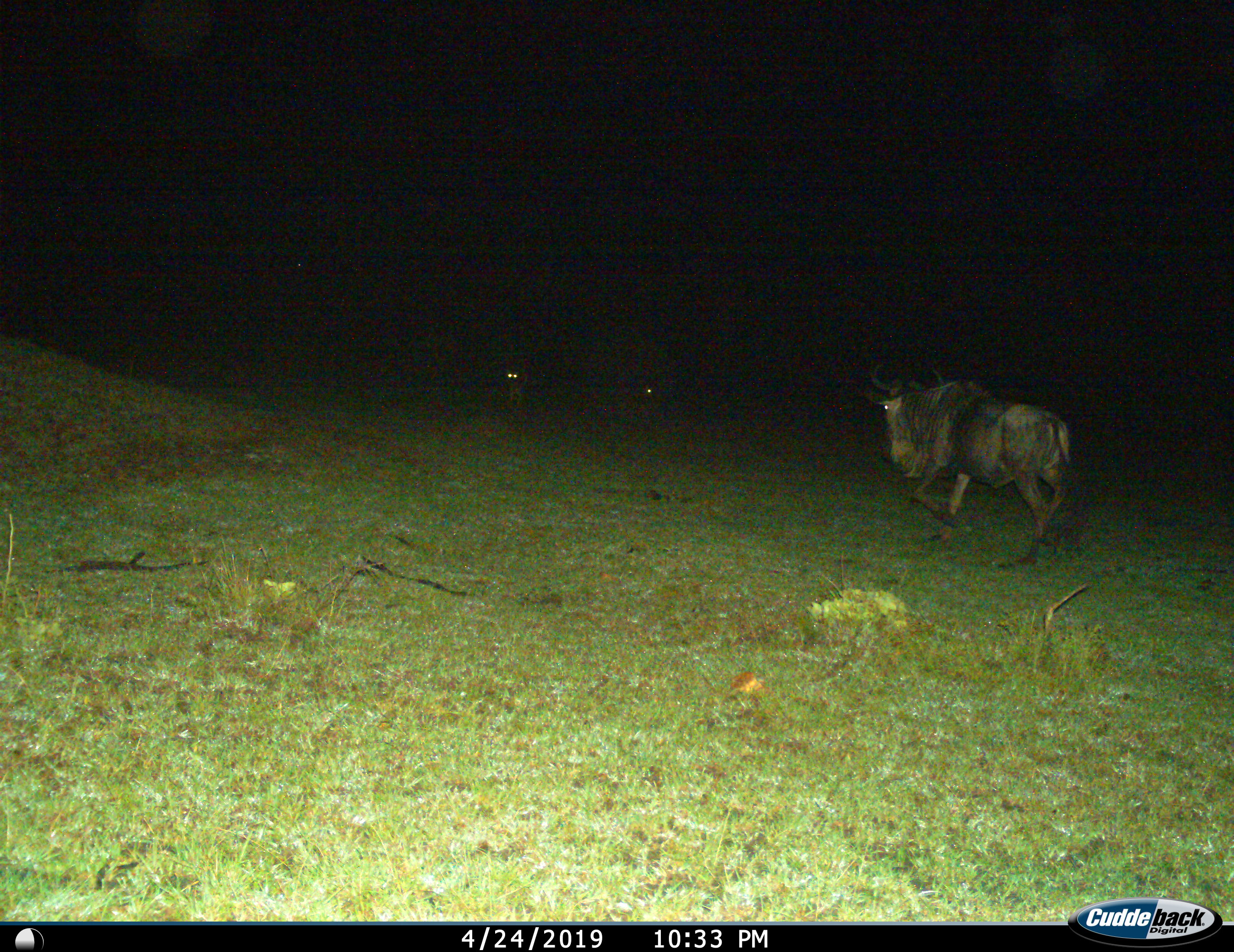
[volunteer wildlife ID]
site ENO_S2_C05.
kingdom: Animalia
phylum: Chordata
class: Mammalia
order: Artiodactyla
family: Bovidae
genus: Connochaetes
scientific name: Connochaetes taurinus taurinus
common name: blue wildebeest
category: wildebeestblue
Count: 3.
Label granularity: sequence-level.